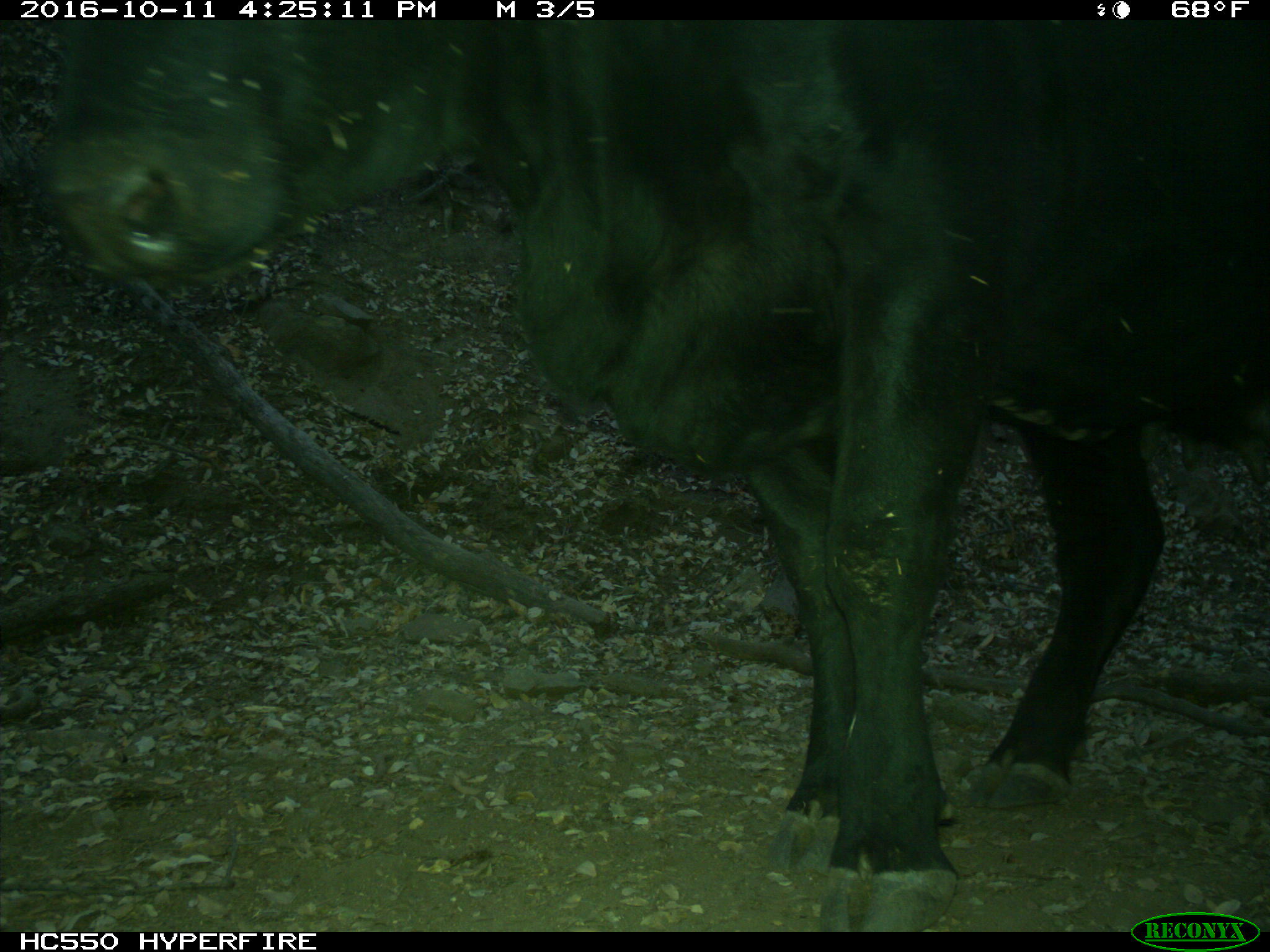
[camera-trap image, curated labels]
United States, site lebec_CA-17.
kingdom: Animalia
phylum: Chordata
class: Mammalia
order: Artiodactyla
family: Bovidae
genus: Bos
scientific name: Bos taurus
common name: domestic cow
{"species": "Bos taurus (domestic cow)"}